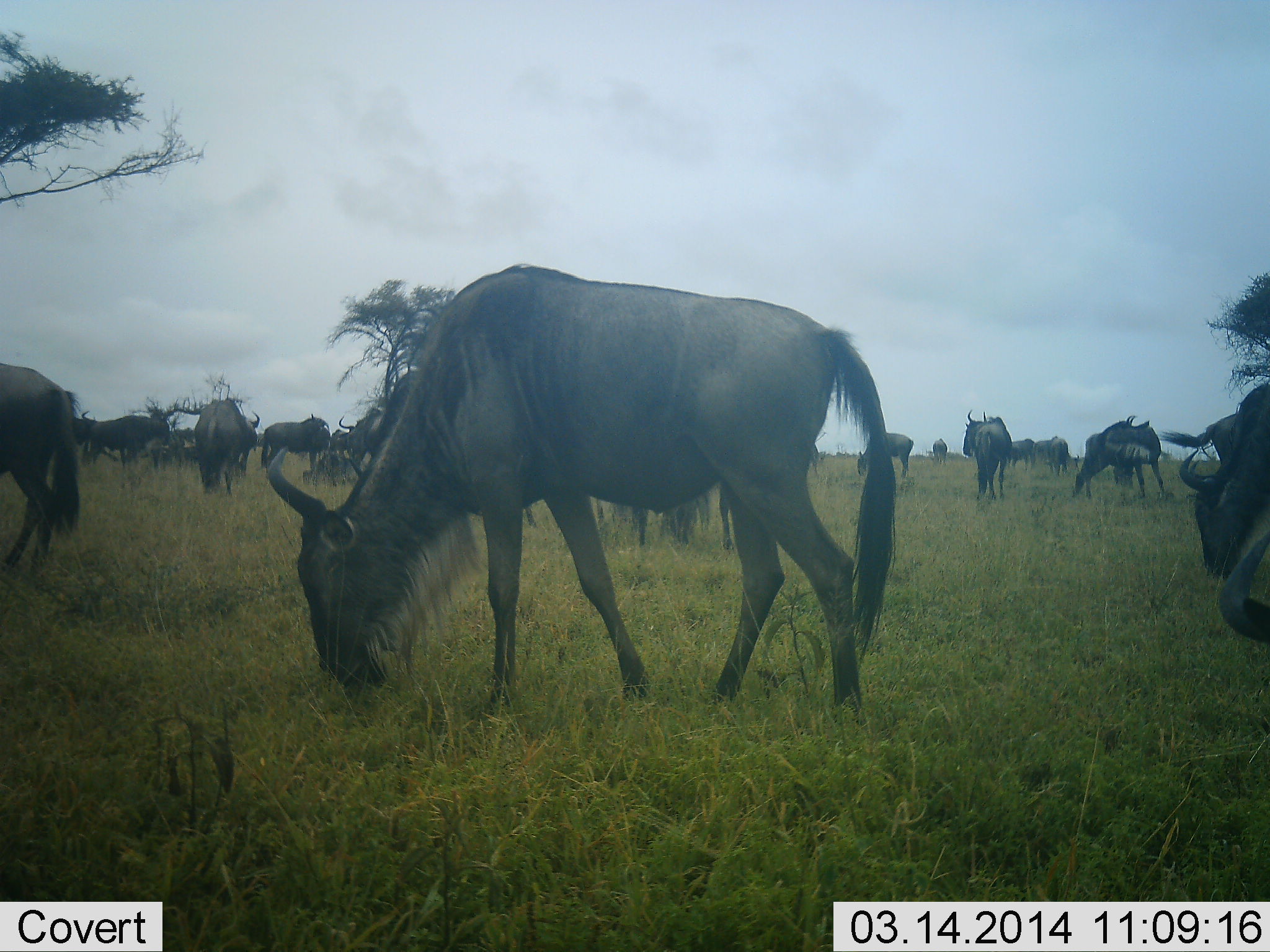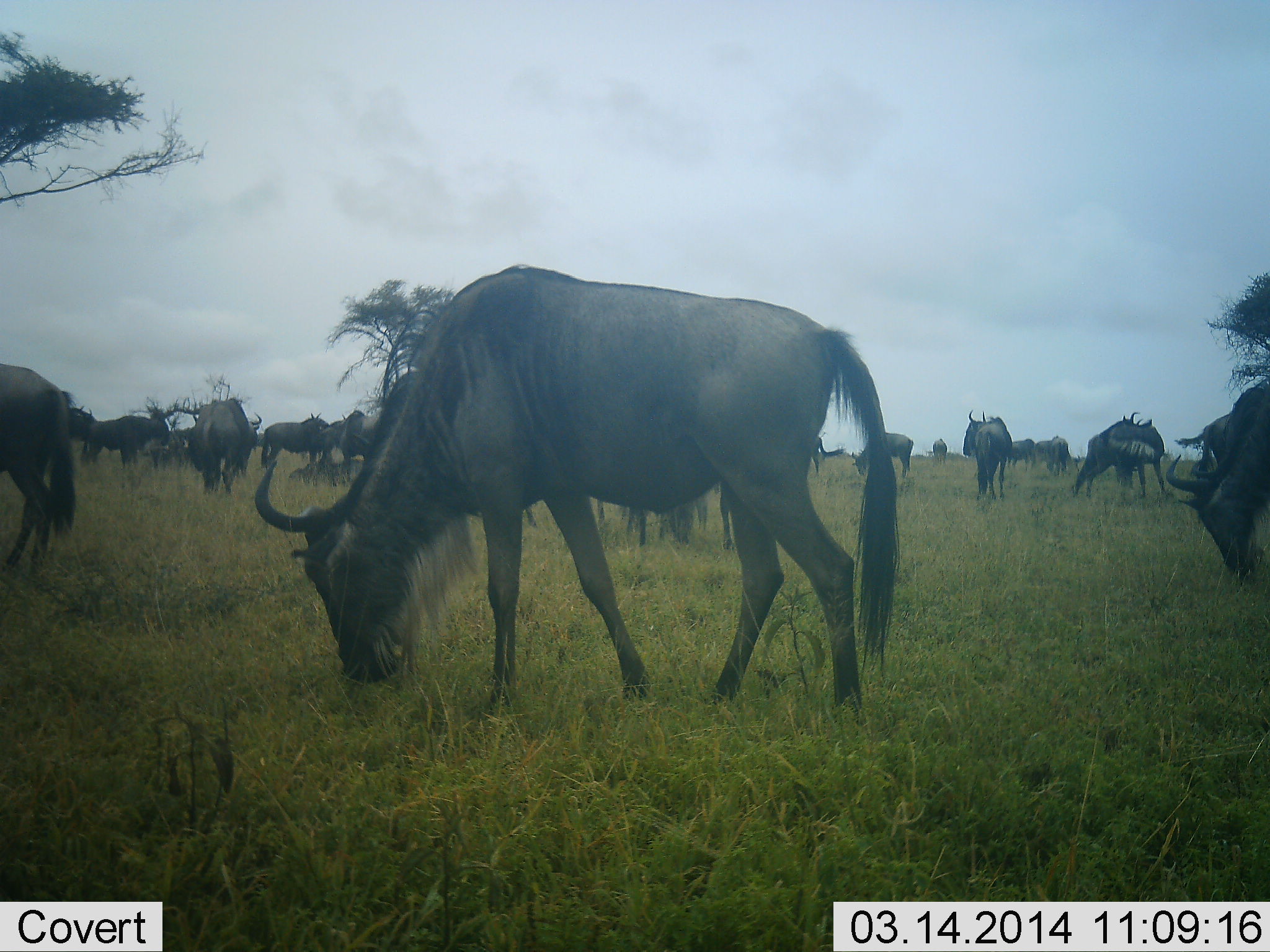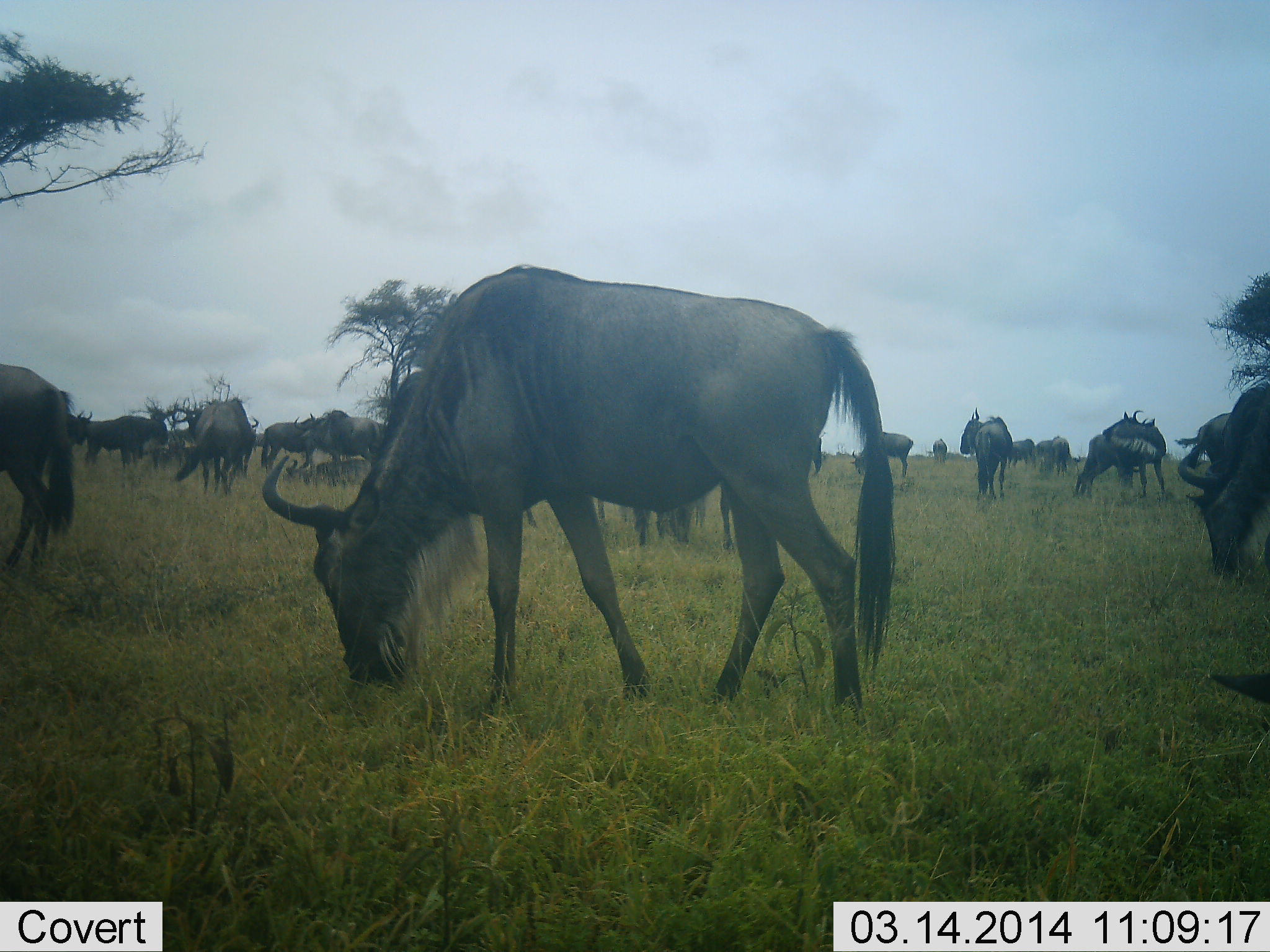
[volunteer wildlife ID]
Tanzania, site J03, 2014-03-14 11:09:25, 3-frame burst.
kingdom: Animalia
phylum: Chordata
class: Mammalia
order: Artiodactyla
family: Bovidae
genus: Connochaetes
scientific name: Connochaetes taurinus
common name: blue wildebeest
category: wildebeest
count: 11-50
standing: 60%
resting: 0%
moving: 10%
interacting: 10%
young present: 0%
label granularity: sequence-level